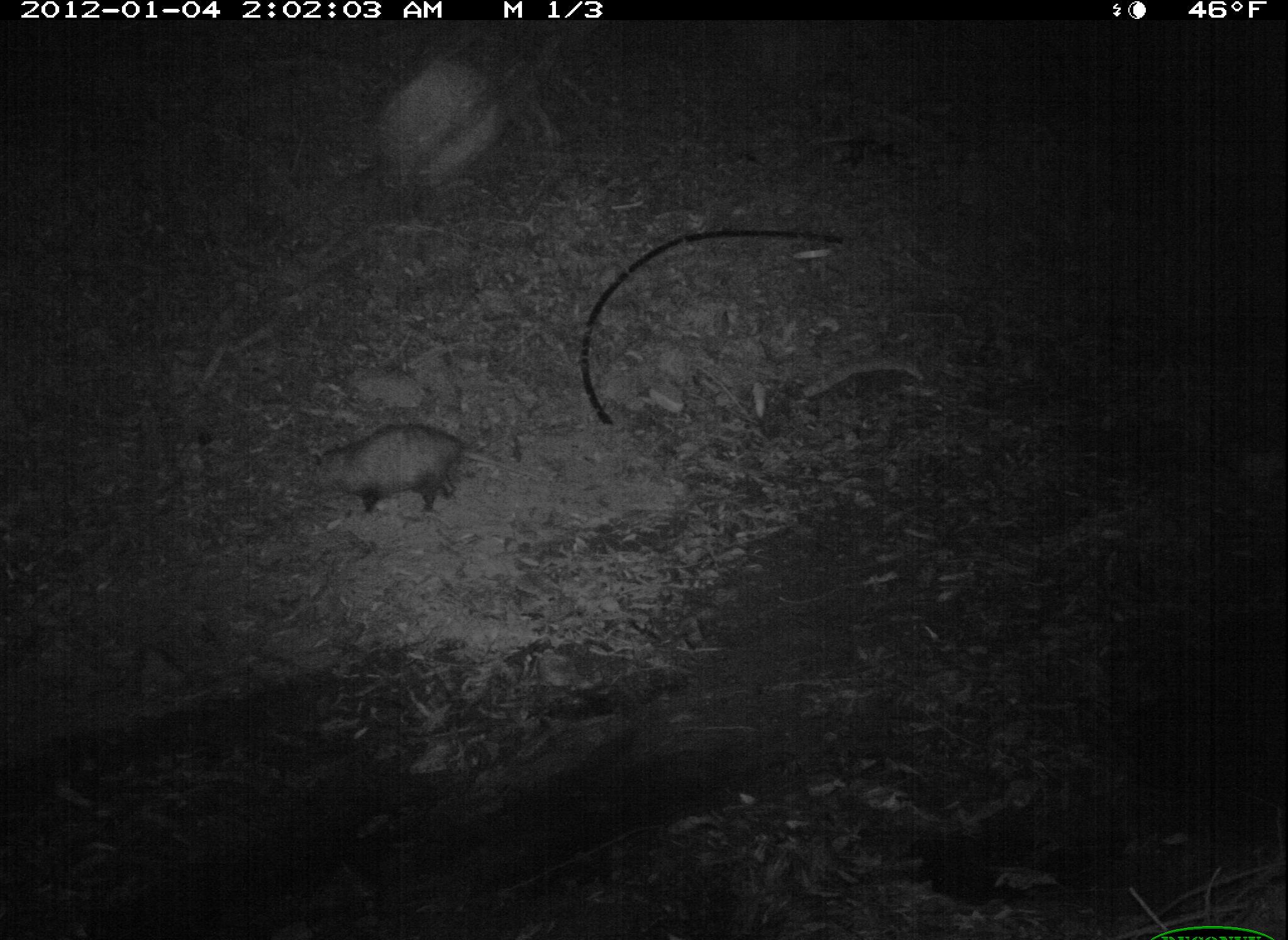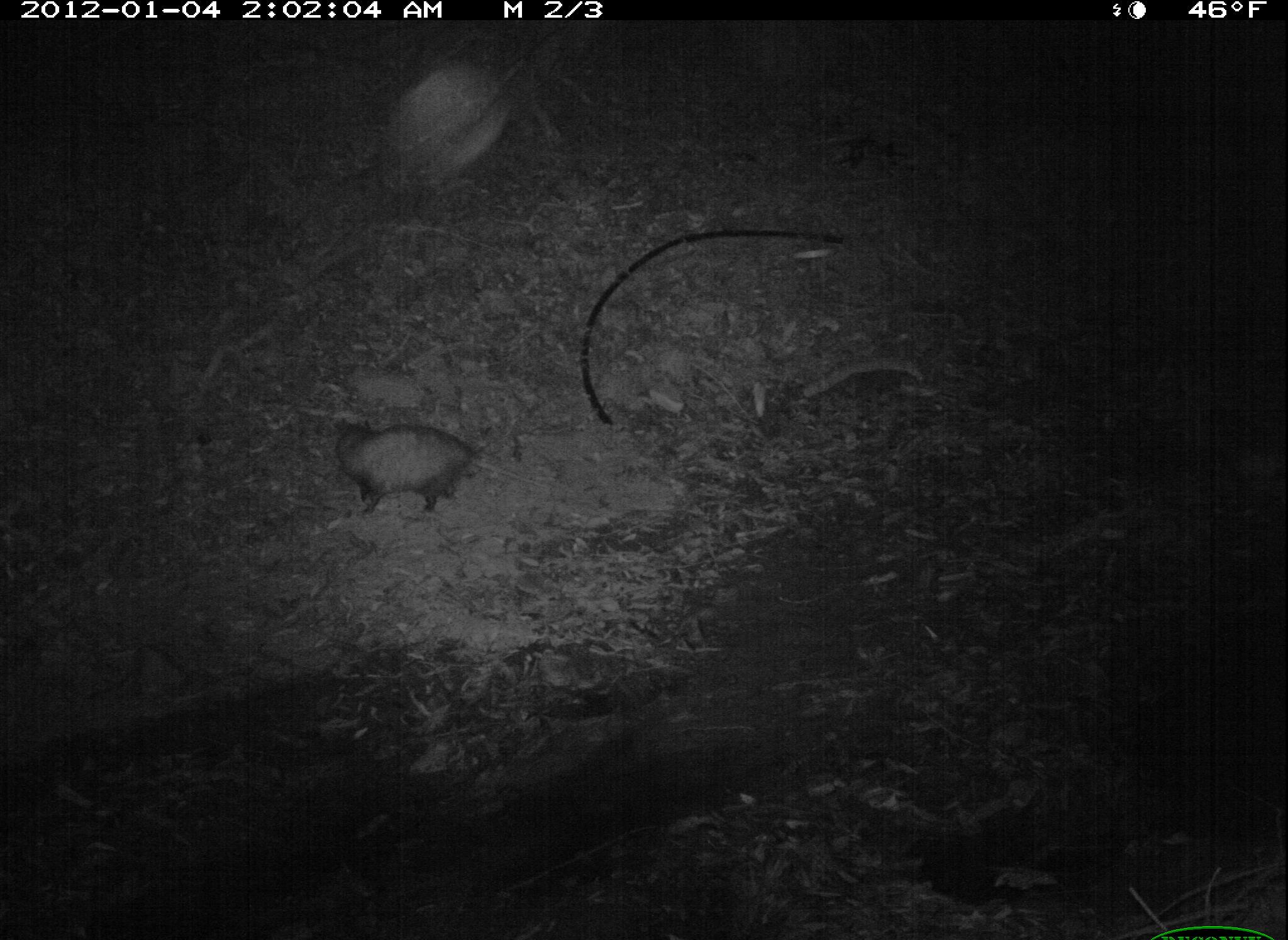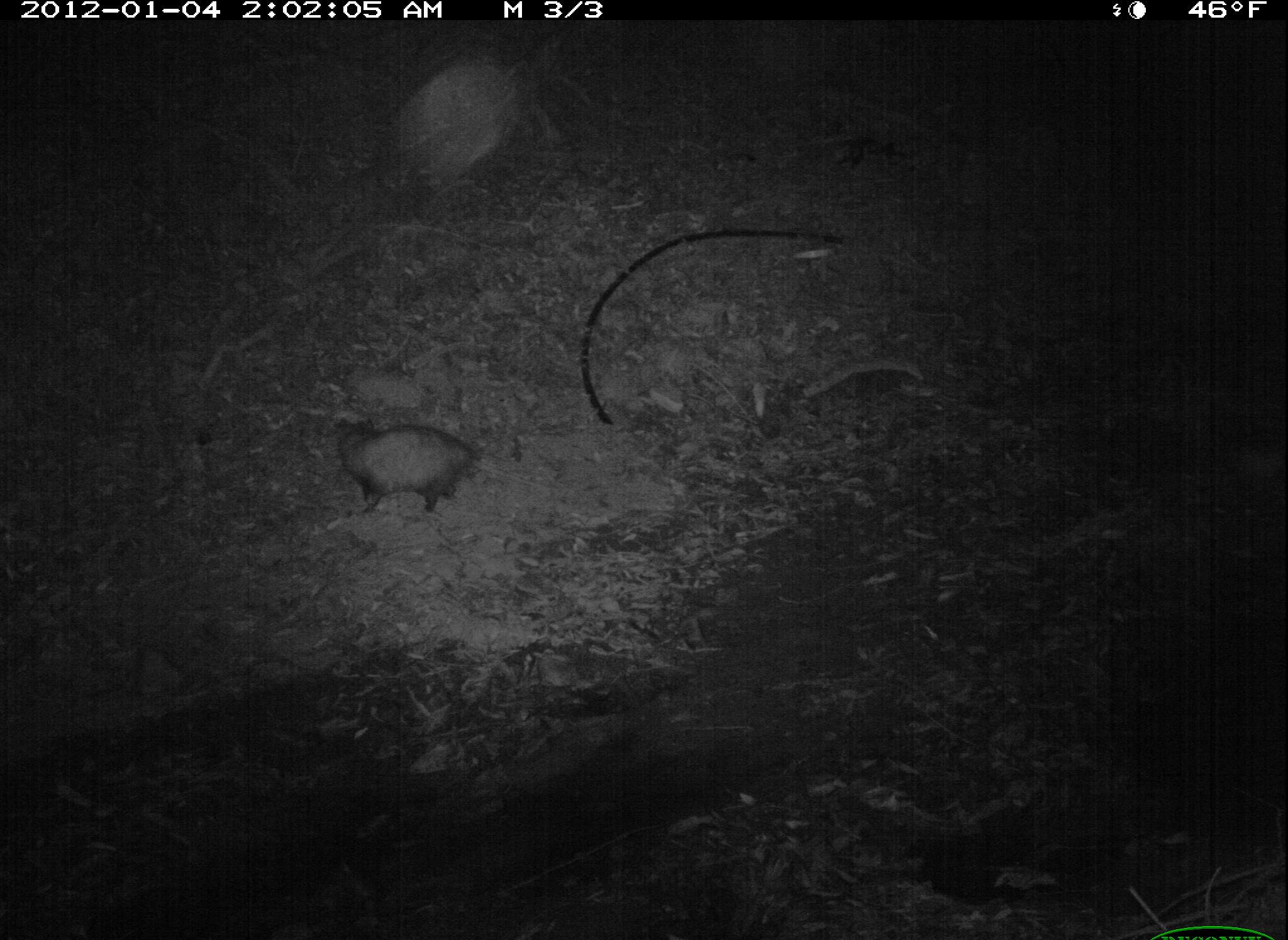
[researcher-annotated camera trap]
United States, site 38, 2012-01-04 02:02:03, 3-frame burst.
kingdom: Animalia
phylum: Chordata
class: Mammalia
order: Didelphimorphia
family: Didelphidae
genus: Didelphis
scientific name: Didelphis virginiana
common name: virginia opossum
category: opossum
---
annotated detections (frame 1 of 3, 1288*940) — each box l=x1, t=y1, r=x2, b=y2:
opossum: l=299, t=420, r=551, b=525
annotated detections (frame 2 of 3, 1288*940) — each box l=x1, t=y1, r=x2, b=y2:
opossum: l=330, t=406, r=489, b=523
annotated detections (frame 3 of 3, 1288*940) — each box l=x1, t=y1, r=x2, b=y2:
opossum: l=333, t=419, r=522, b=515